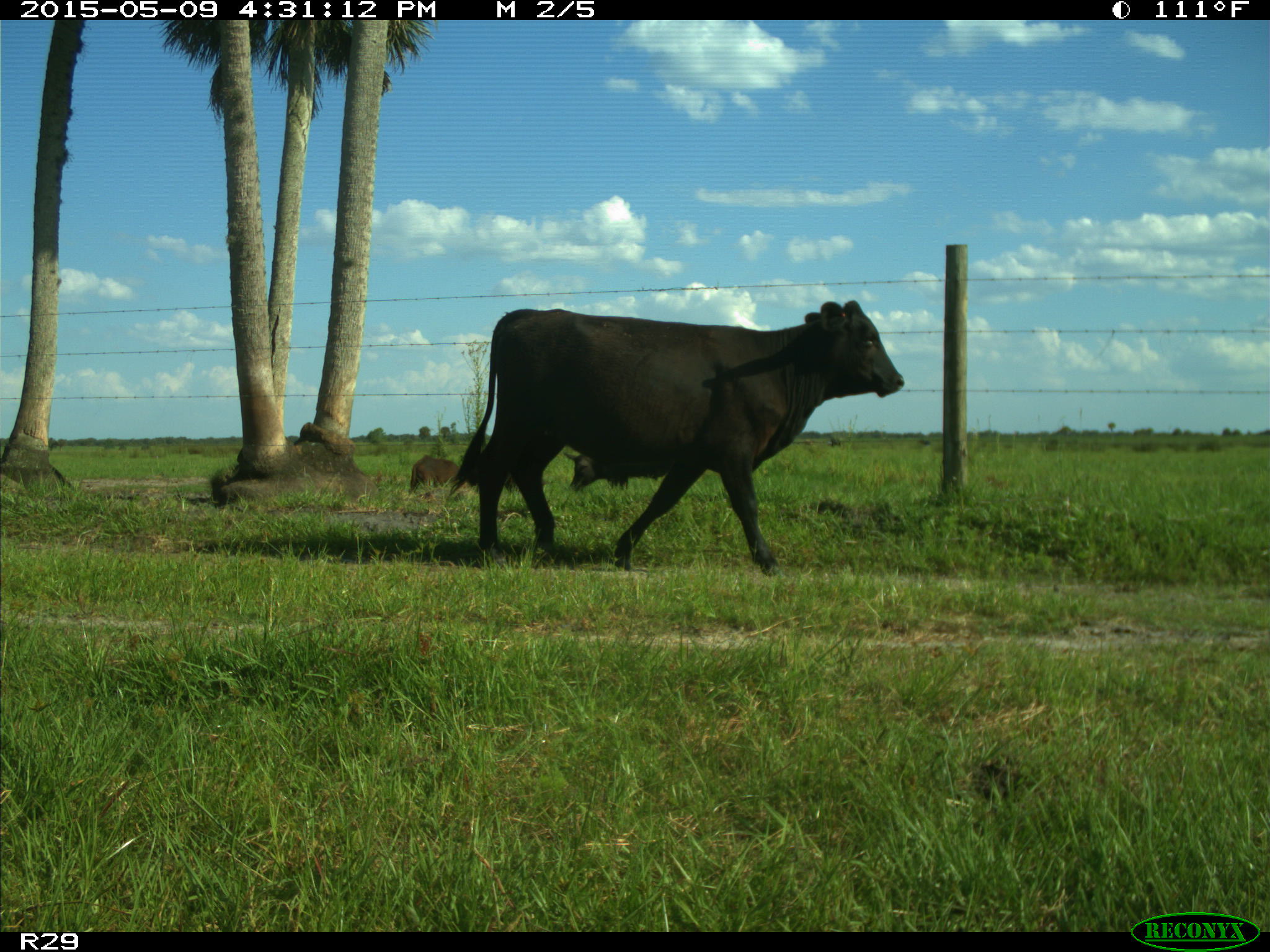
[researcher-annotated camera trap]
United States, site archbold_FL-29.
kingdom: Animalia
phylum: Chordata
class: Mammalia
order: Artiodactyla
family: Suidae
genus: Sus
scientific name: Sus scrofa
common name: wild boar